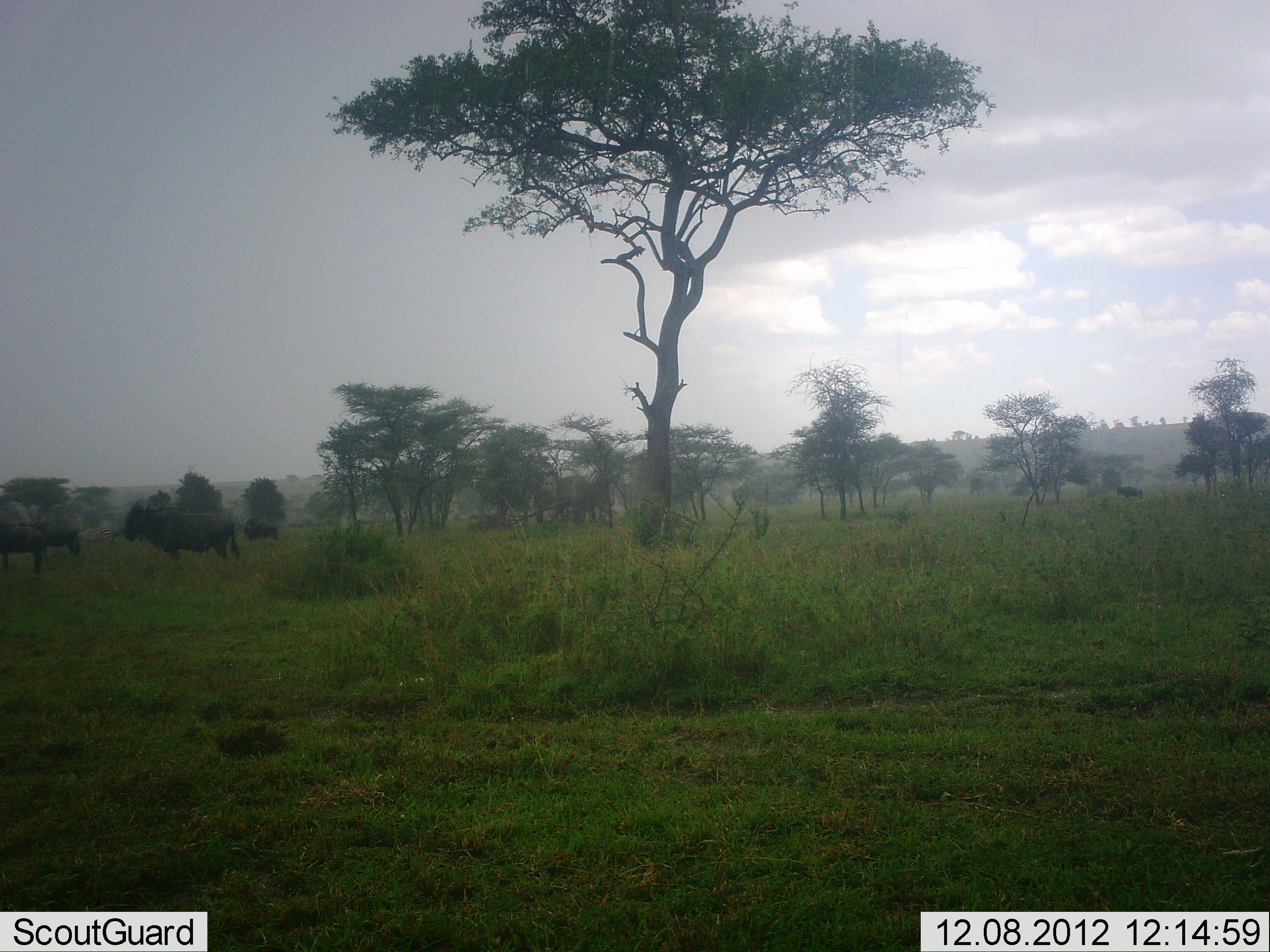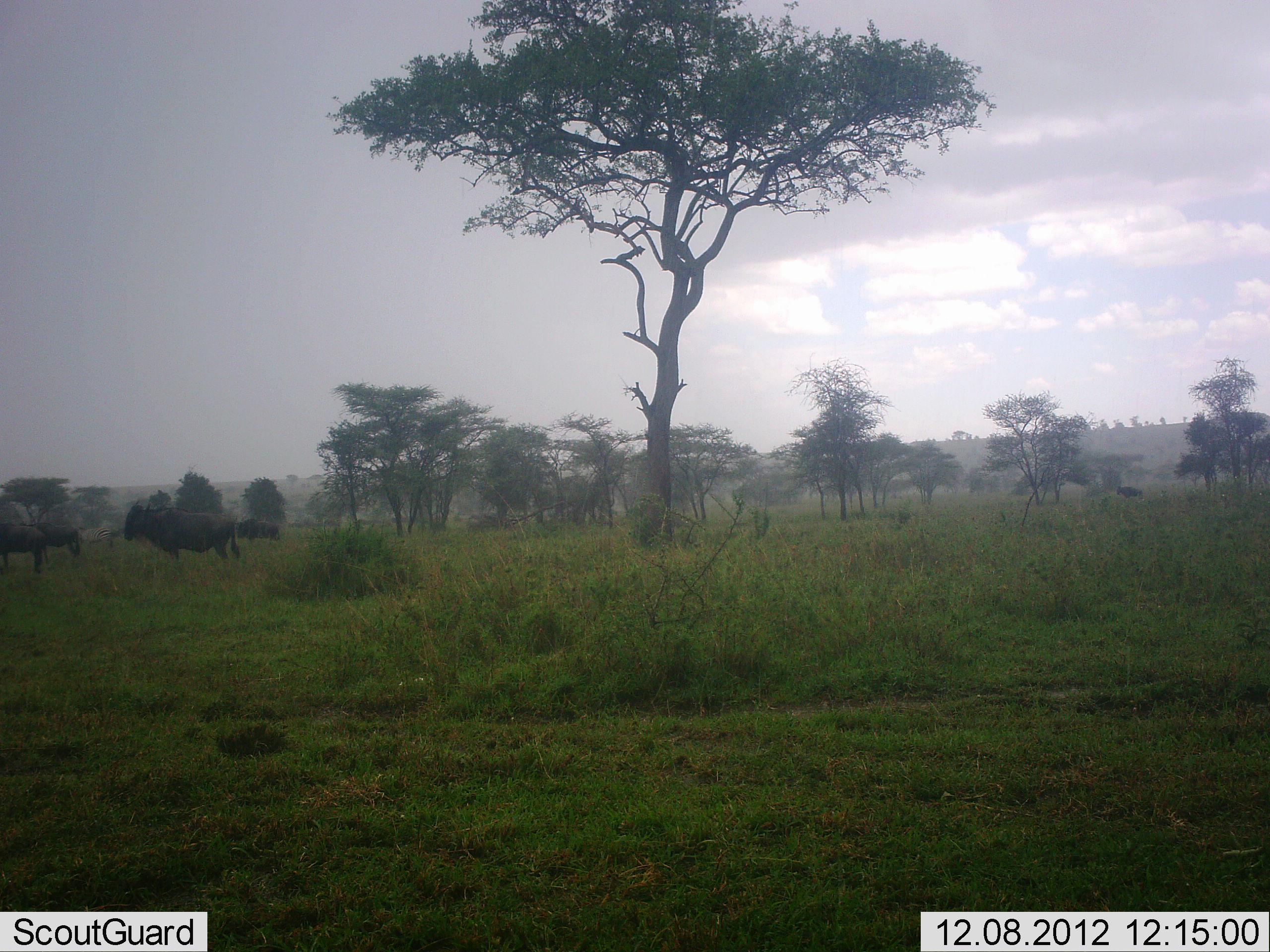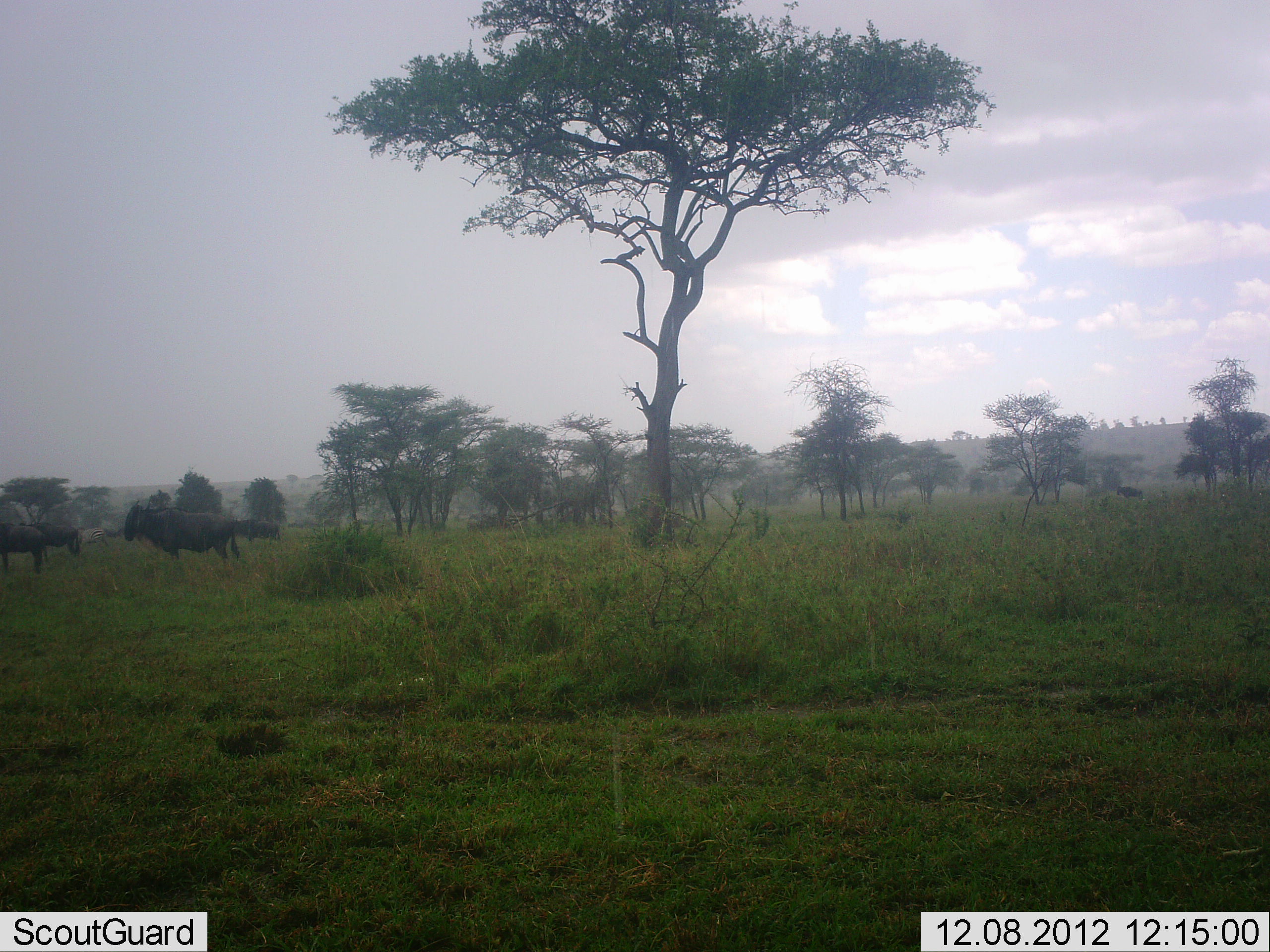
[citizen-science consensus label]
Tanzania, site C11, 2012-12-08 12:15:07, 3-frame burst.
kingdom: Animalia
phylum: Chordata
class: Mammalia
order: Artiodactyla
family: Bovidae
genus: Connochaetes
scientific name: Connochaetes taurinus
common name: blue wildebeest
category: wildebeest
Wildebeest (blue wildebeest) (Connochaetes taurinus), count 4. Behavior (volunteer vote fractions): standing 100%, resting 0%, moving 0%, interacting 0%. Young present (vote fraction): 0%. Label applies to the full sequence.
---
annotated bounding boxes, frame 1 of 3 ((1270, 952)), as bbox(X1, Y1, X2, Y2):
animal: bbox(122, 499, 241, 561); bbox(0, 524, 49, 572); bbox(35, 525, 80, 561); bbox(78, 527, 116, 551); bbox(244, 518, 280, 542)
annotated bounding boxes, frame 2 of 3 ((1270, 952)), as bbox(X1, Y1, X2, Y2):
animal: bbox(123, 499, 242, 561); bbox(0, 527, 44, 572); bbox(35, 525, 83, 561); bbox(81, 527, 114, 549)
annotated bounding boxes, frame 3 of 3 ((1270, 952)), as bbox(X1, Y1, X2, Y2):
animal: bbox(125, 497, 241, 562); bbox(0, 523, 48, 571); bbox(35, 523, 83, 563); bbox(232, 518, 280, 542); bbox(77, 527, 109, 551)